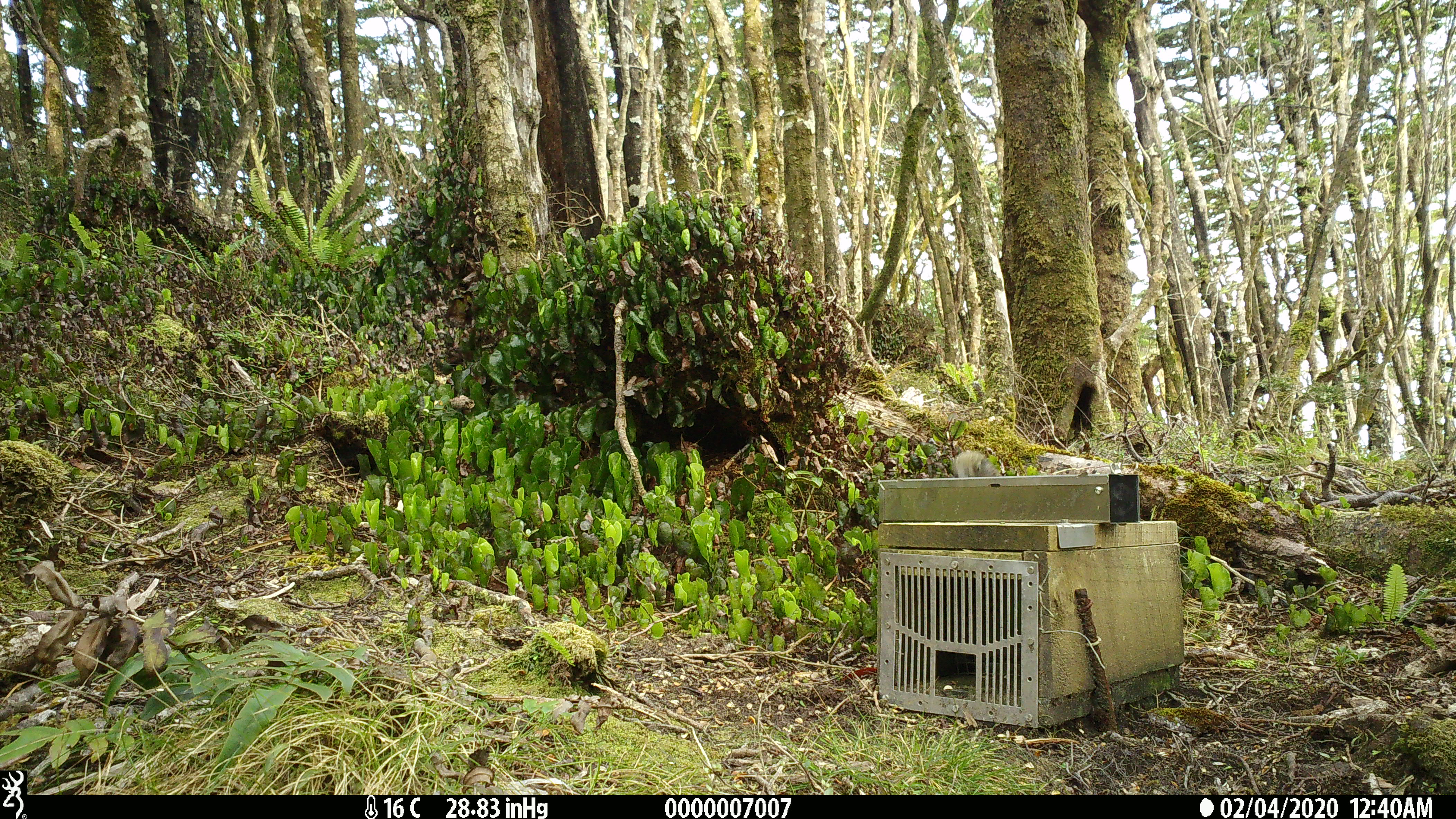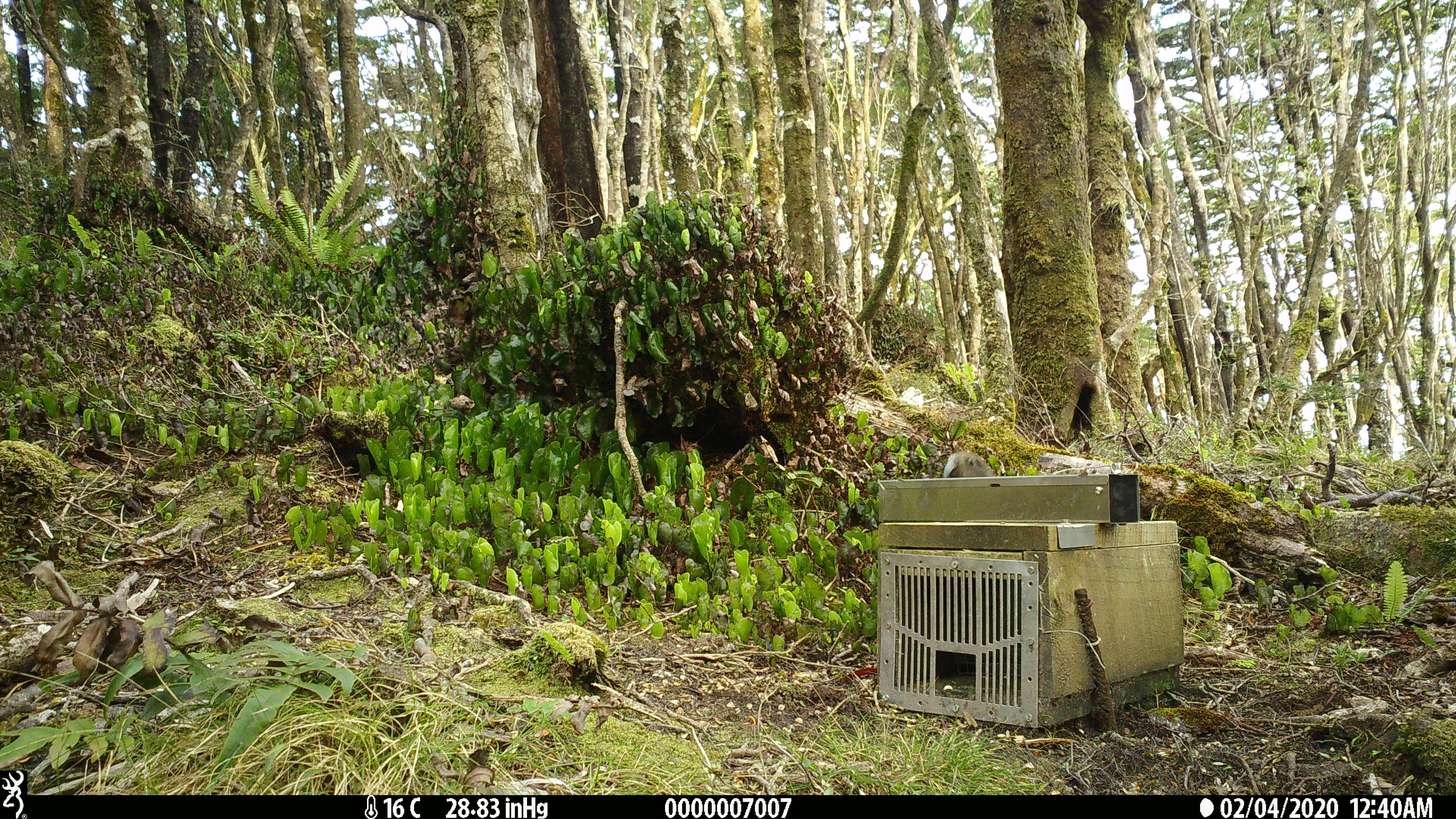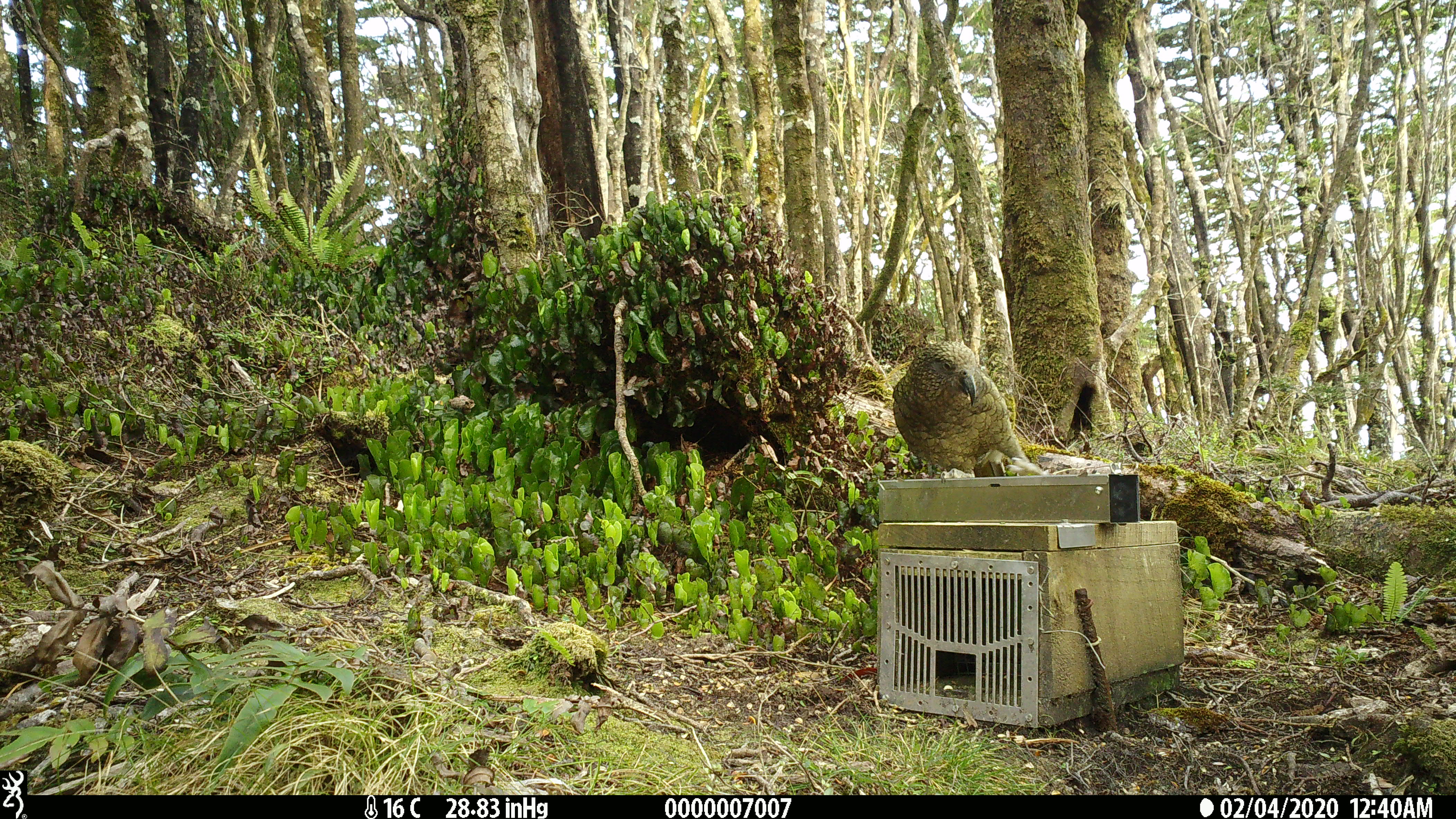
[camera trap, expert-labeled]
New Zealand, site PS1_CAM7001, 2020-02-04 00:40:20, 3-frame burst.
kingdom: Animalia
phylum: Chordata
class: Aves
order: Psittaciformes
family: Strigopidae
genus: Nestor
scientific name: Nestor notabilis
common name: kea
Kea (Nestor notabilis).